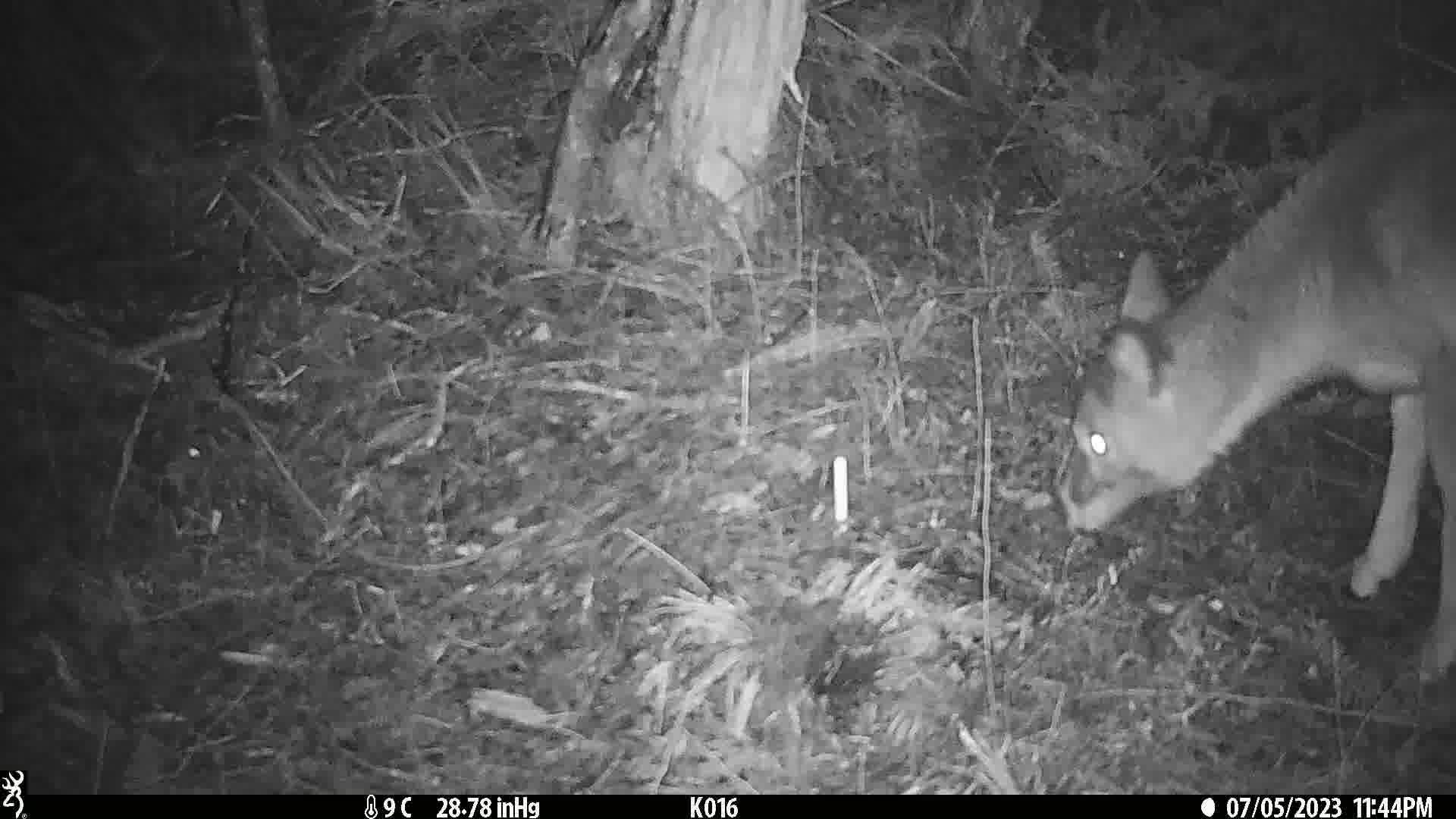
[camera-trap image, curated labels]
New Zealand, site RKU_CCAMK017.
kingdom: Animalia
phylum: Chordata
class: Mammalia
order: Artiodactyla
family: Cervidae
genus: Odocoileus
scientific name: Odocoileus virginianus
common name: white-tailed deer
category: white tailed deer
White tailed deer (white-tailed deer) (Odocoileus virginianus).